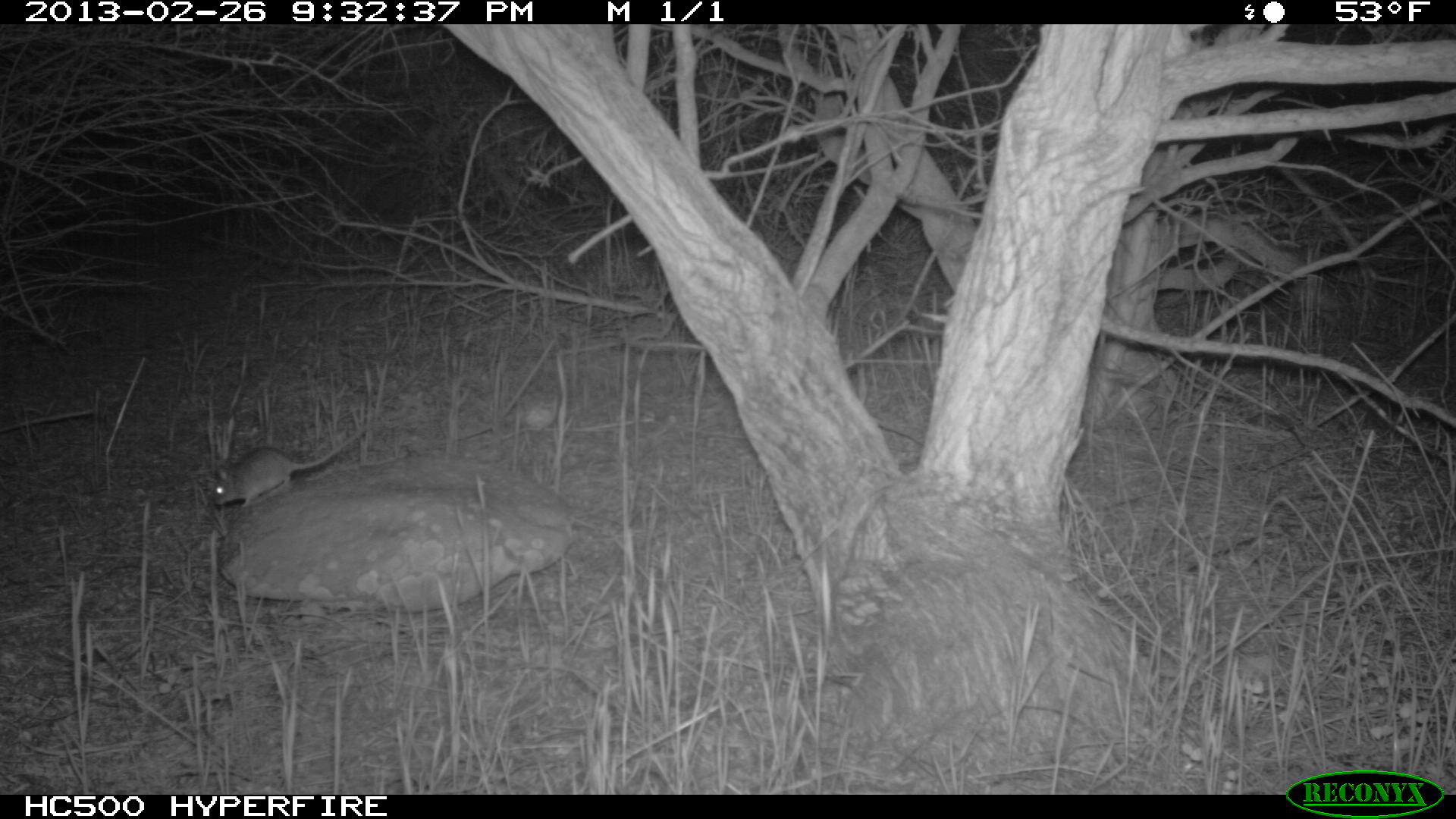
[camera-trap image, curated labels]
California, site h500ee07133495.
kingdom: Animalia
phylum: Chordata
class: Mammalia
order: Rodentia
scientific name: Rodentia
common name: rodent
Rodent (Rodentia).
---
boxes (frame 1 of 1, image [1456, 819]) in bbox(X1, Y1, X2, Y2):
rodent: bbox(212, 425, 366, 507)